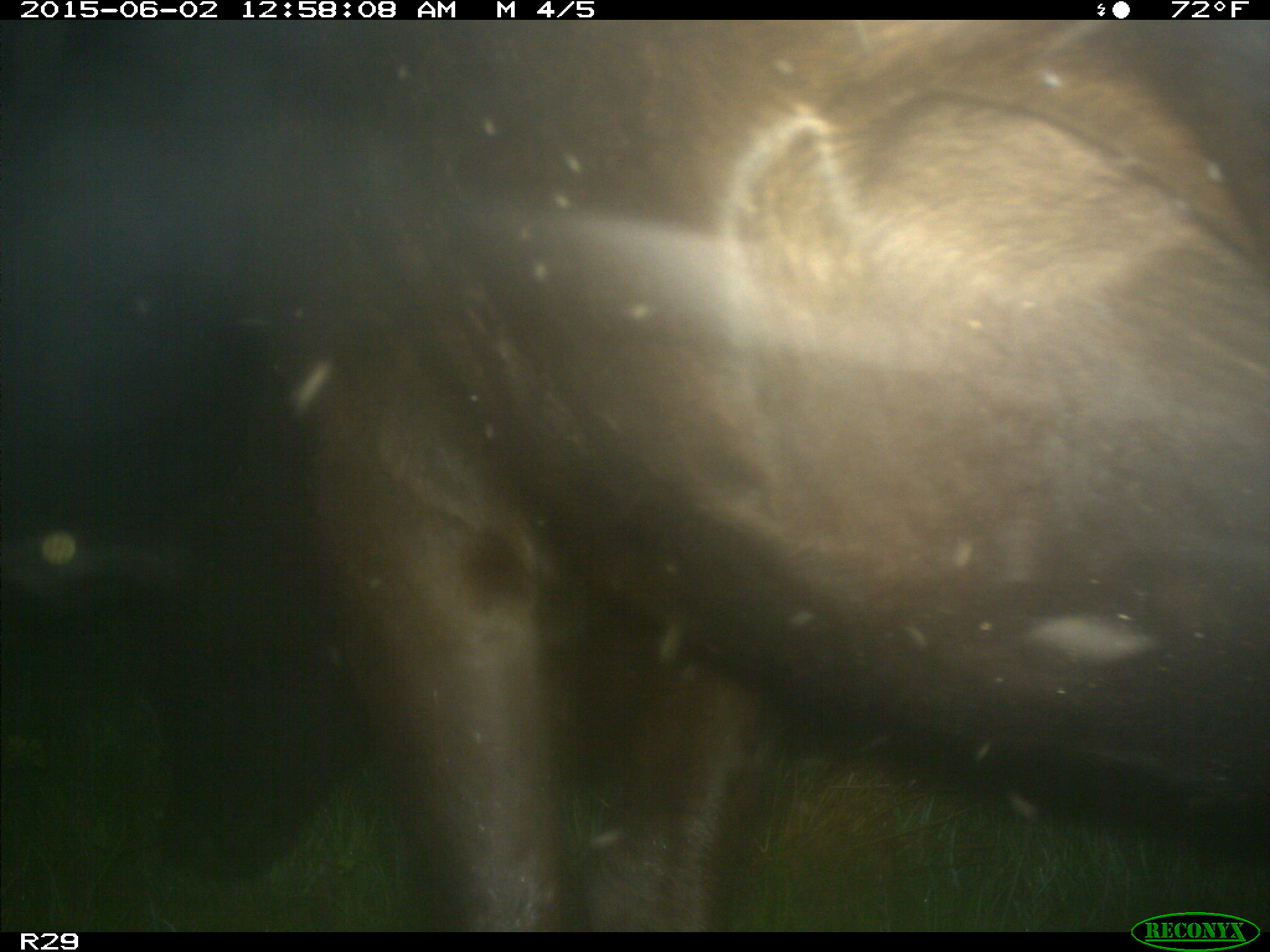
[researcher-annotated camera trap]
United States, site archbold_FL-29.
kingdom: Animalia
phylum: Chordata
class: Mammalia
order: Artiodactyla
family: Bovidae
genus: Bos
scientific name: Bos taurus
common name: domestic cow